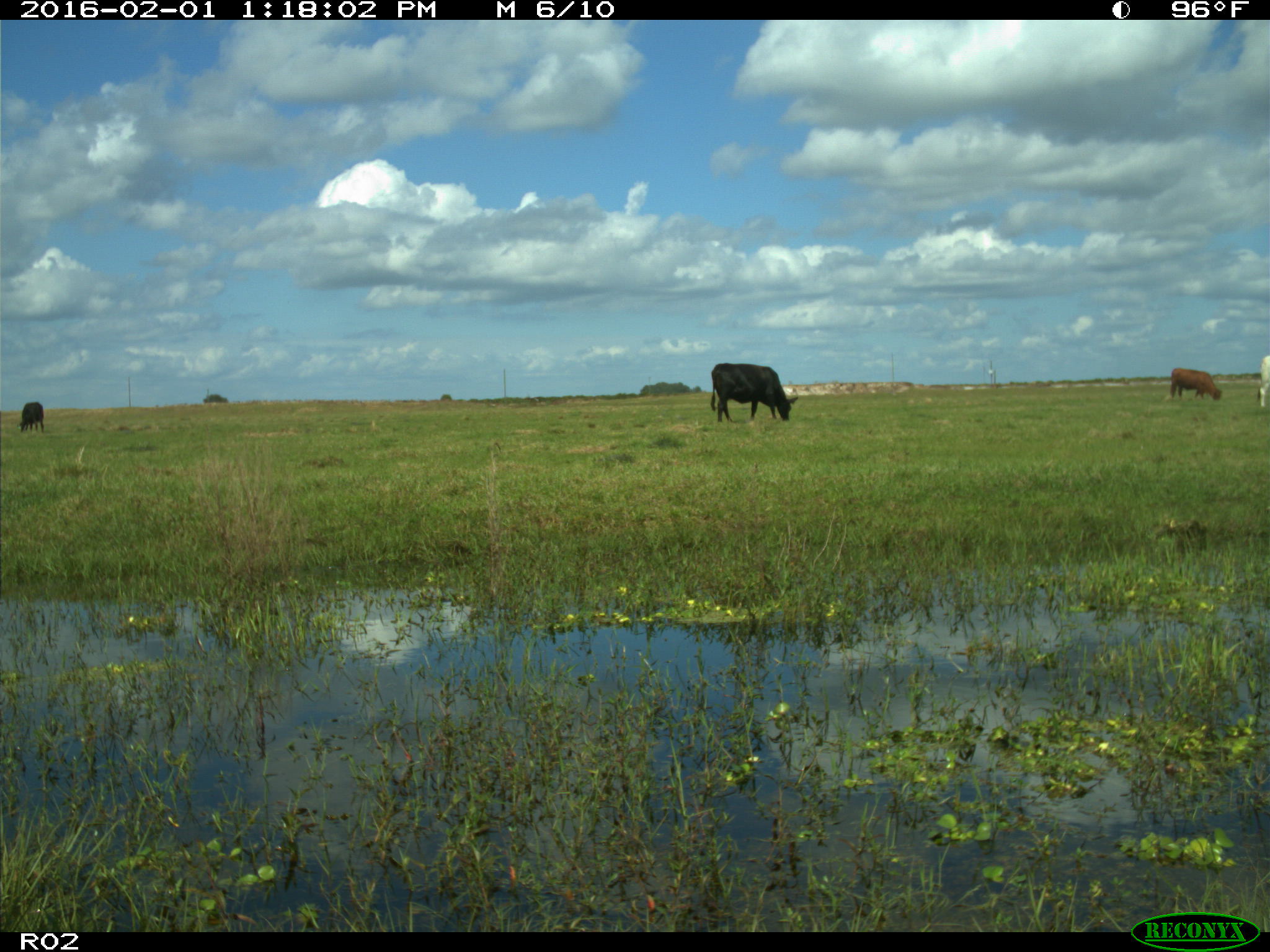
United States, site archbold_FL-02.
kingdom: Animalia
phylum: Chordata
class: Mammalia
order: Artiodactyla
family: Bovidae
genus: Bos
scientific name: Bos taurus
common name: domestic cow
Bos taurus (domestic cow).